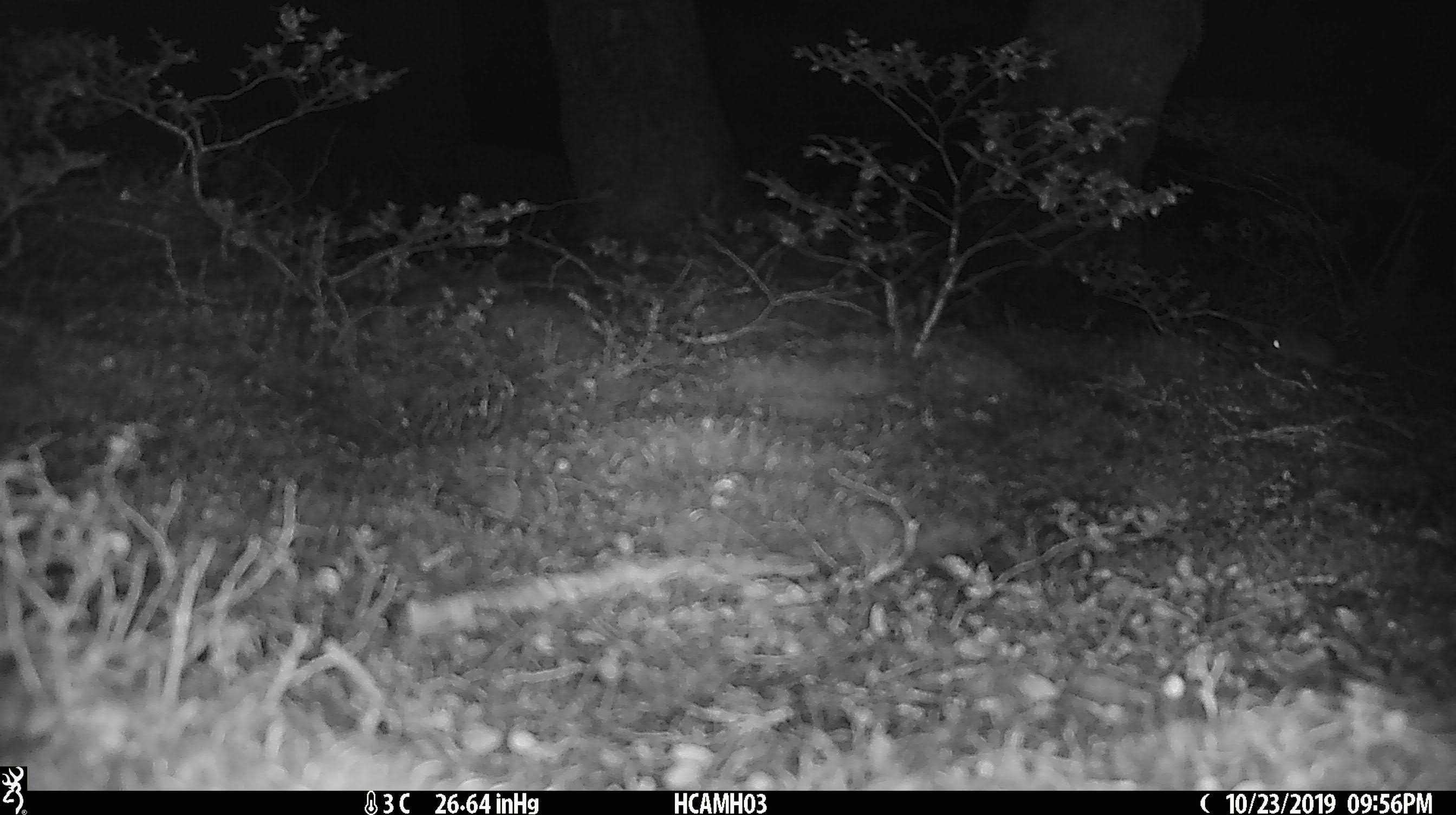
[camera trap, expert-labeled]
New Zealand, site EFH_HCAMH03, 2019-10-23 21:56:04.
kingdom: Animalia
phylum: Chordata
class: Mammalia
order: Rodentia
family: Muridae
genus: Mus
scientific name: Mus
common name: mouse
Mouse (Mus).